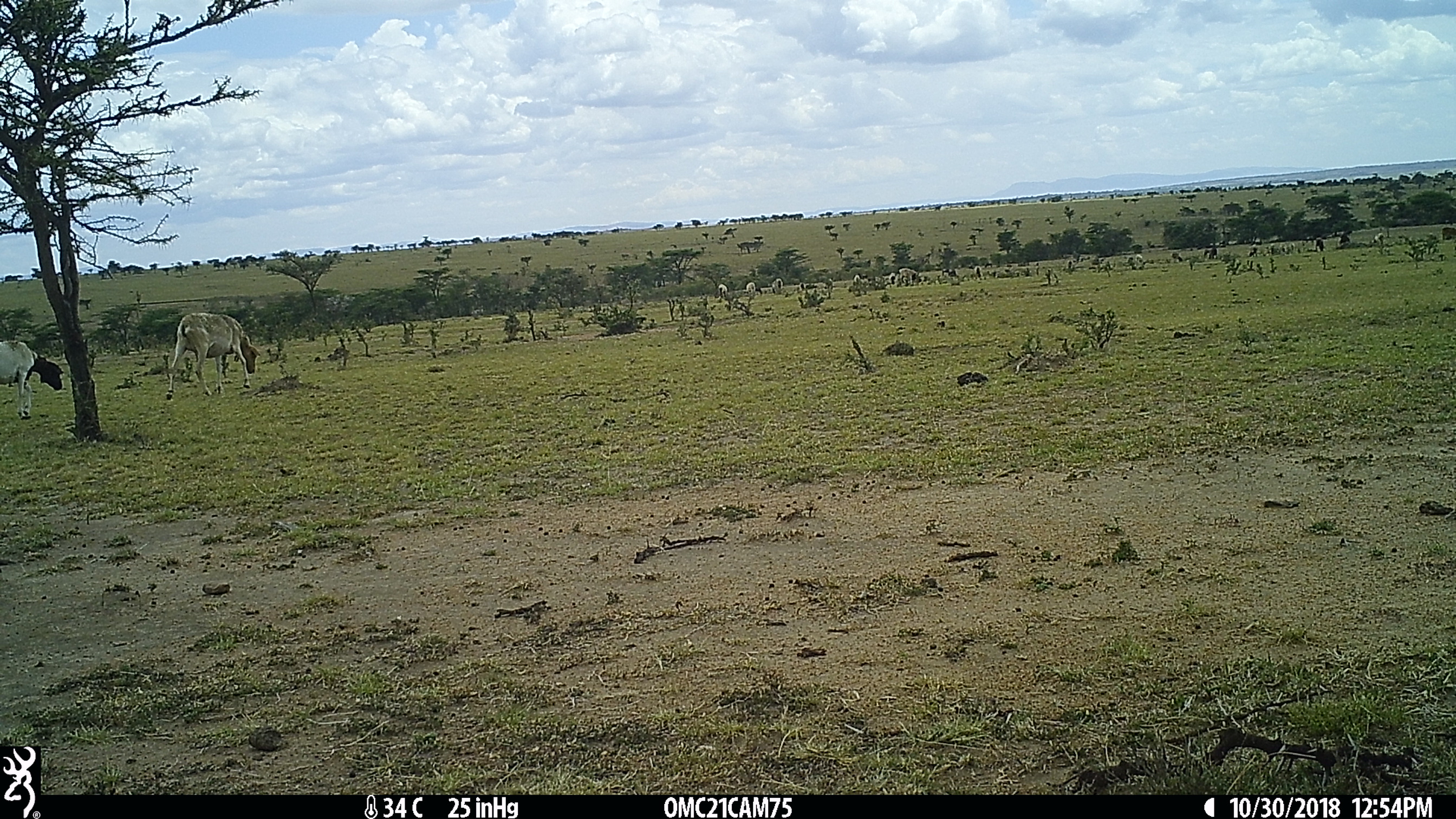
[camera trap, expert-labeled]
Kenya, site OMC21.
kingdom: Animalia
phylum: Chordata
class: Mammalia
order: Artiodactyla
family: Bovidae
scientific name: Bovidae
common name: sheep or goat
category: shoat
Shoat (sheep or goat) (Bovidae).